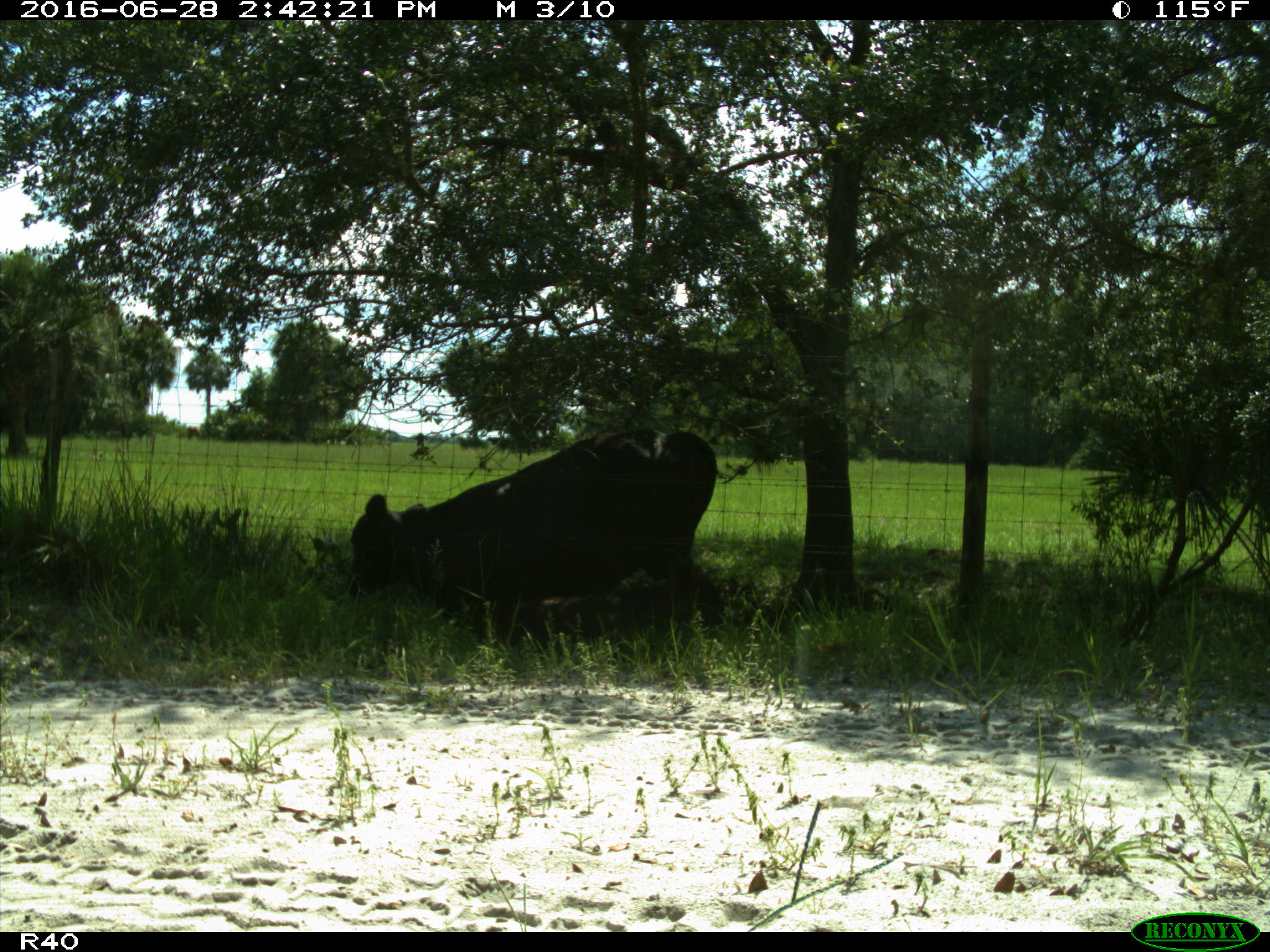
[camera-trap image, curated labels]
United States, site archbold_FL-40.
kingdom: Animalia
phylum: Chordata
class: Mammalia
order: Artiodactyla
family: Bovidae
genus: Bos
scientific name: Bos taurus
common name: domestic cow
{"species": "Bos taurus (domestic cow)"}